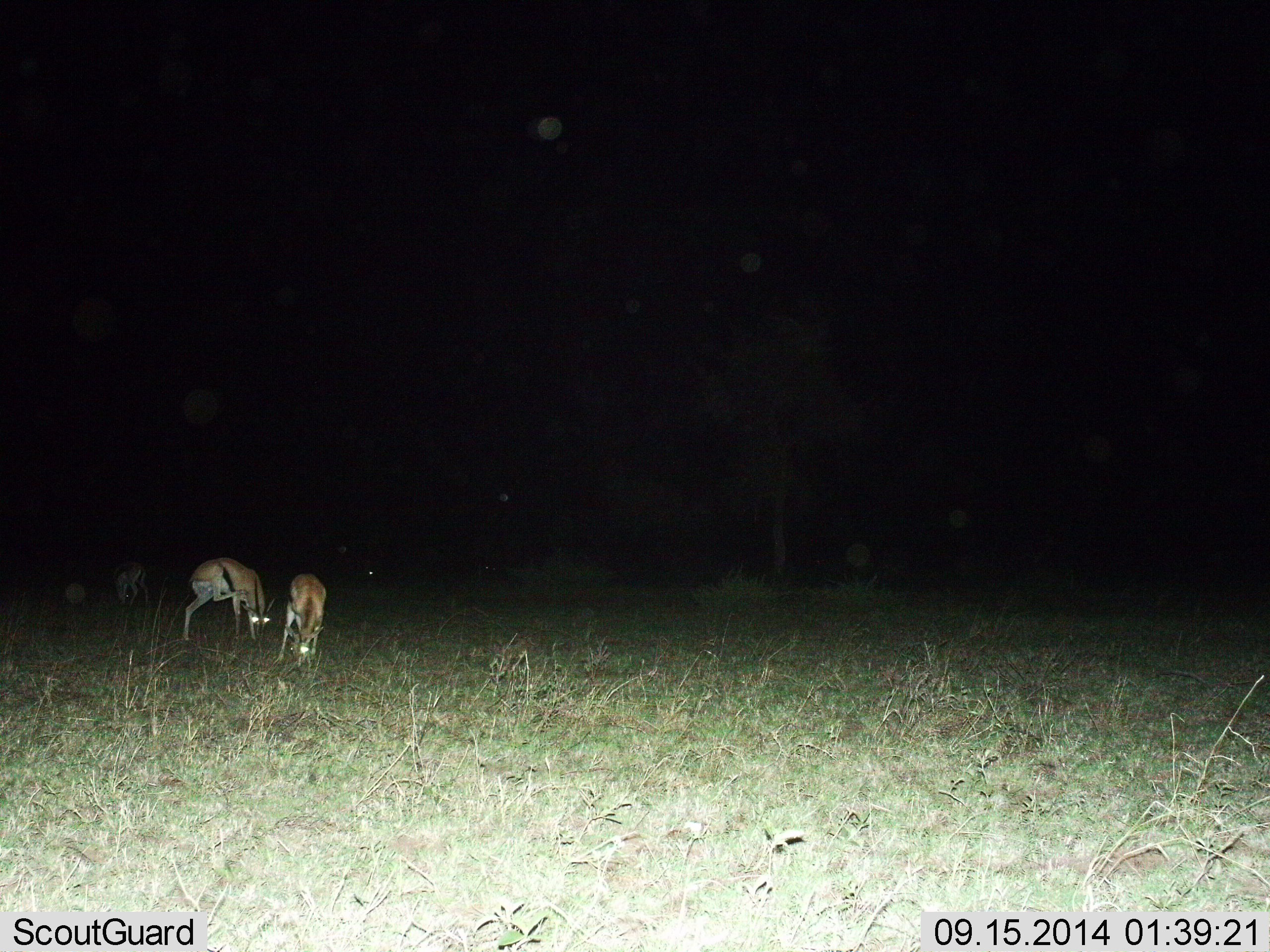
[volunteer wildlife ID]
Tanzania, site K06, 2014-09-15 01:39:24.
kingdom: Animalia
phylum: Chordata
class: Mammalia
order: Artiodactyla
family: Bovidae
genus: Eudorcas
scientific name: Eudorcas thomsonii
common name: thomson's gazelle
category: gazellethomsons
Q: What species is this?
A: Gazellethomsons (thomson's gazelle) (Eudorcas thomsonii).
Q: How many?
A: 3.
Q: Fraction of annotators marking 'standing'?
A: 20%.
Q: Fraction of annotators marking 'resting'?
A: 0%.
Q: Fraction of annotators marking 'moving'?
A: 0%.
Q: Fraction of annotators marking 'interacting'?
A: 0%.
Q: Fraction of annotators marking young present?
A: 0%.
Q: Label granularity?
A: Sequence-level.